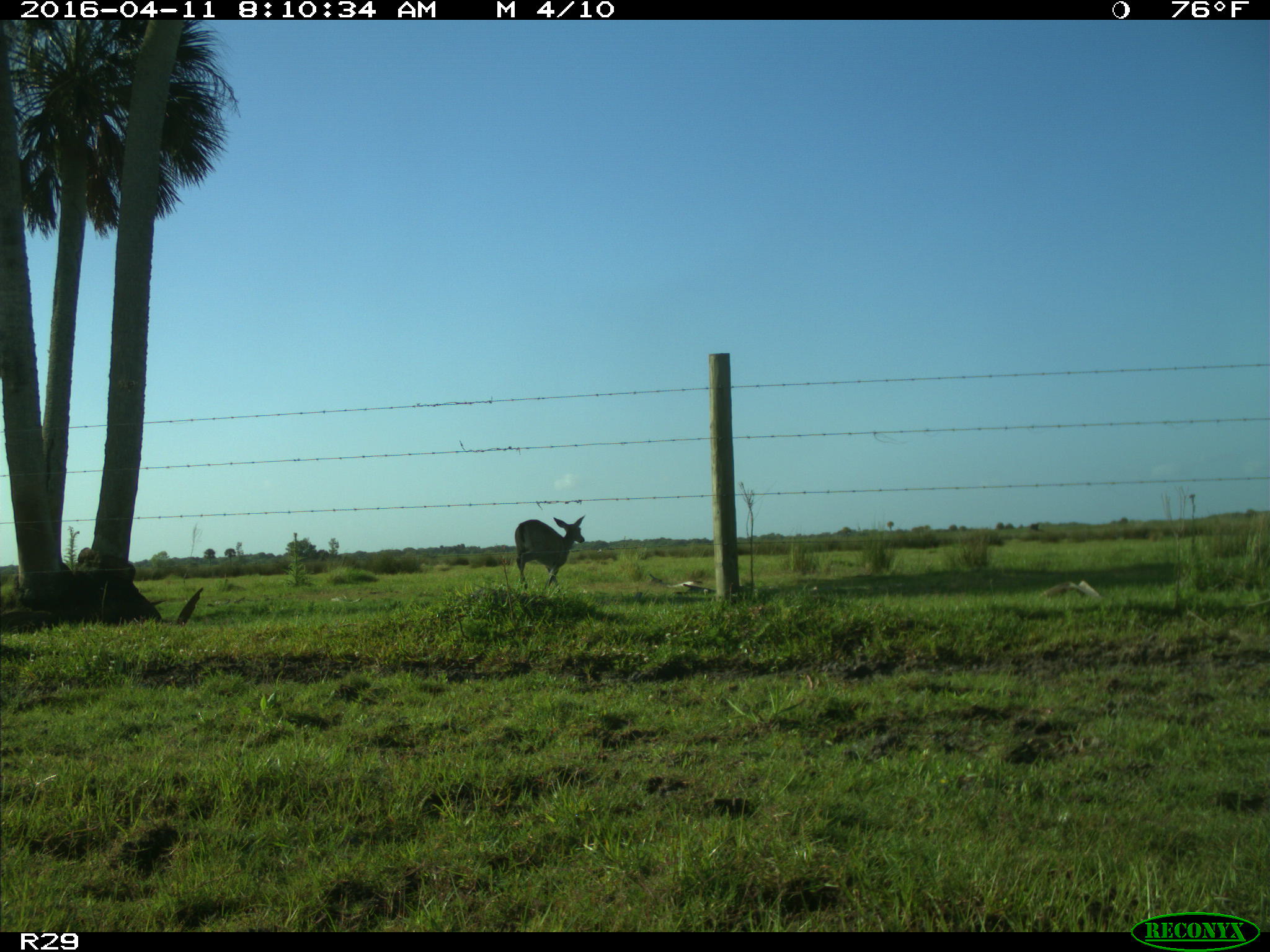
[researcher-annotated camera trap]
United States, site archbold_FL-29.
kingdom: Animalia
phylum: Chordata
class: Mammalia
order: Artiodactyla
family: Cervidae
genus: Odocoileus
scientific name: Odocoileus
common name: deer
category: unidentified deer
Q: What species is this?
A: Unidentified deer (deer) (Odocoileus).